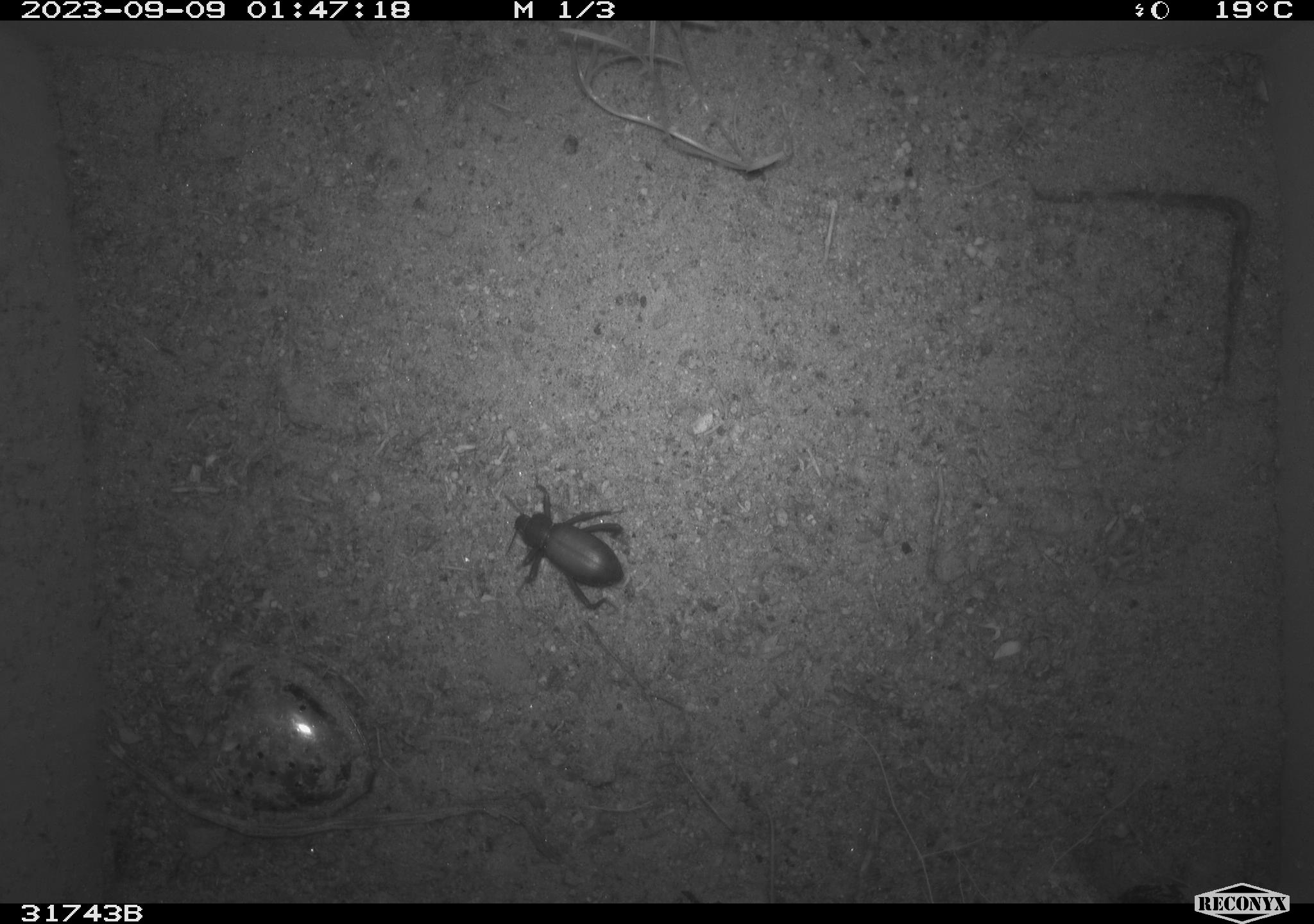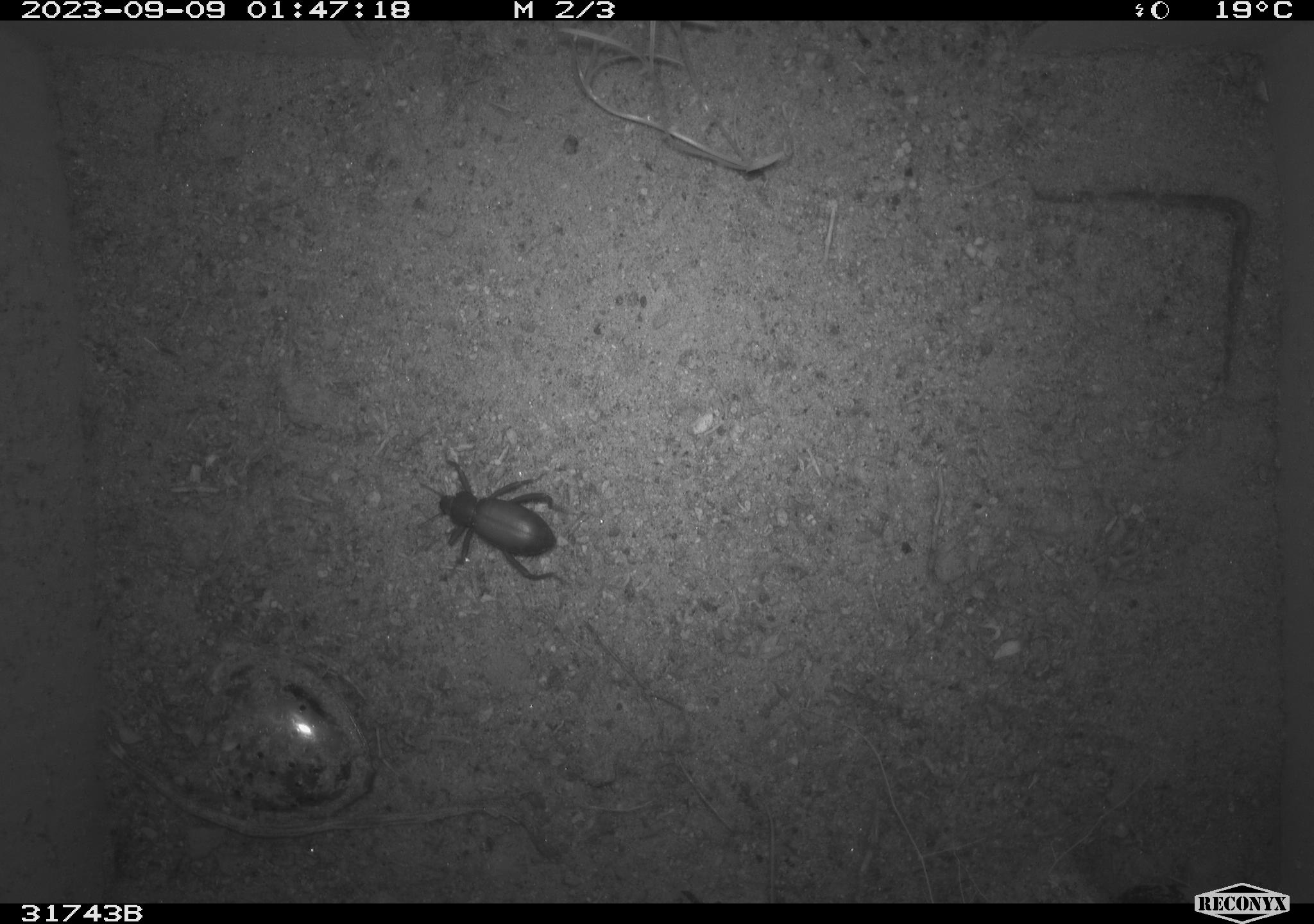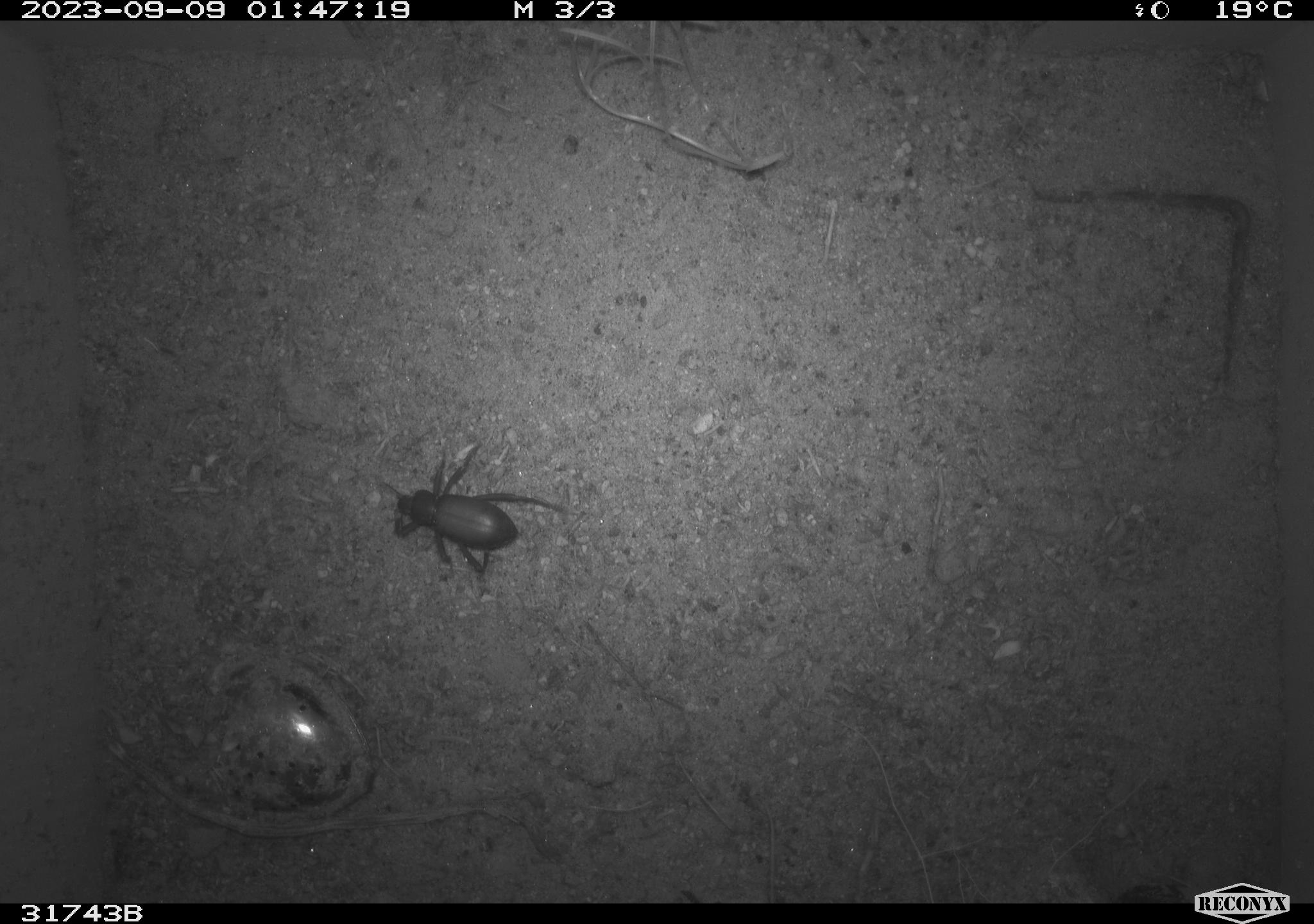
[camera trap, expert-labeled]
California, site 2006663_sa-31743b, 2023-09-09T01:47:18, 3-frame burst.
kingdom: Animalia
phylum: Arthropoda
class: Insecta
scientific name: Insecta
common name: insect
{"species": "insect (Insecta)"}